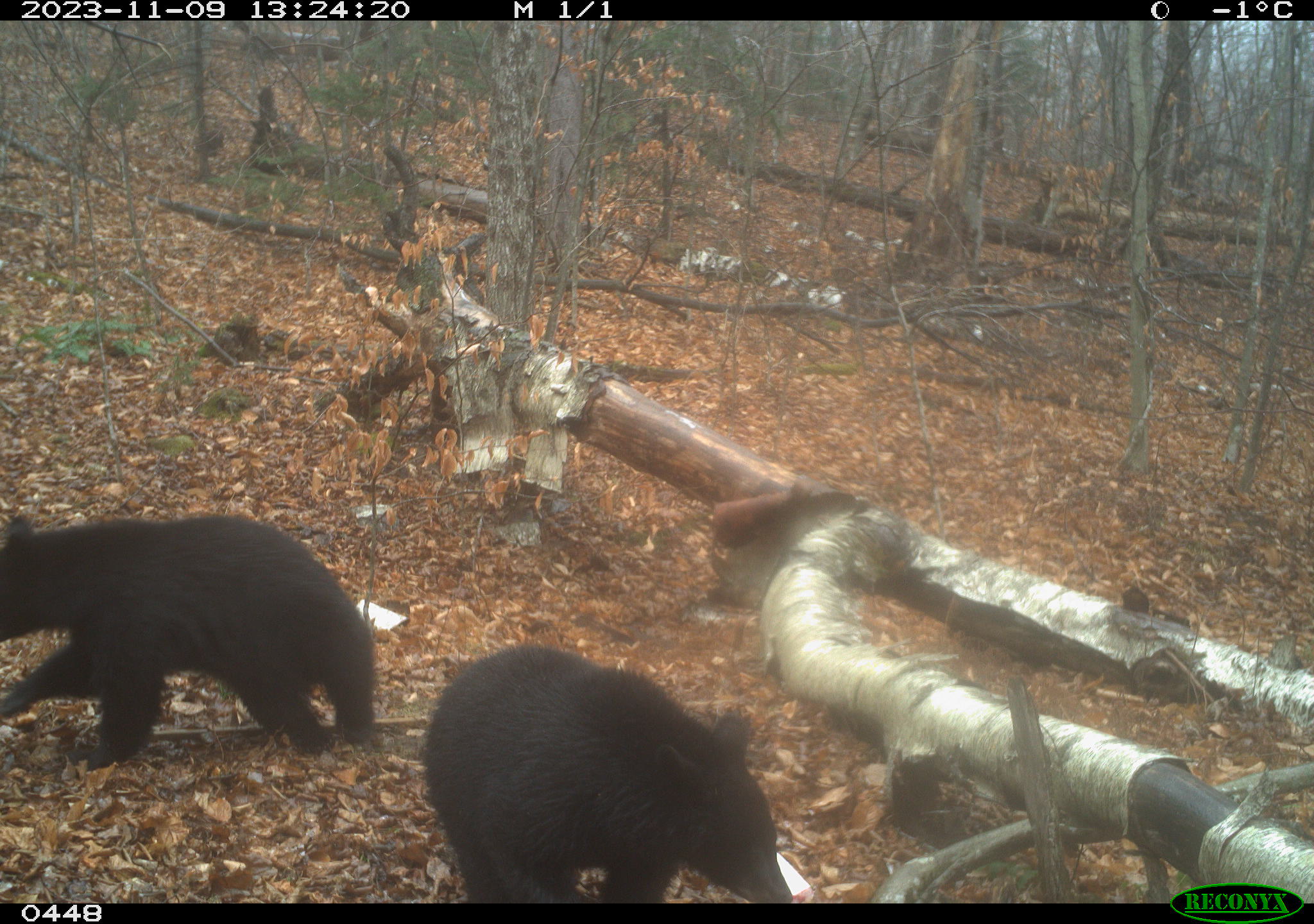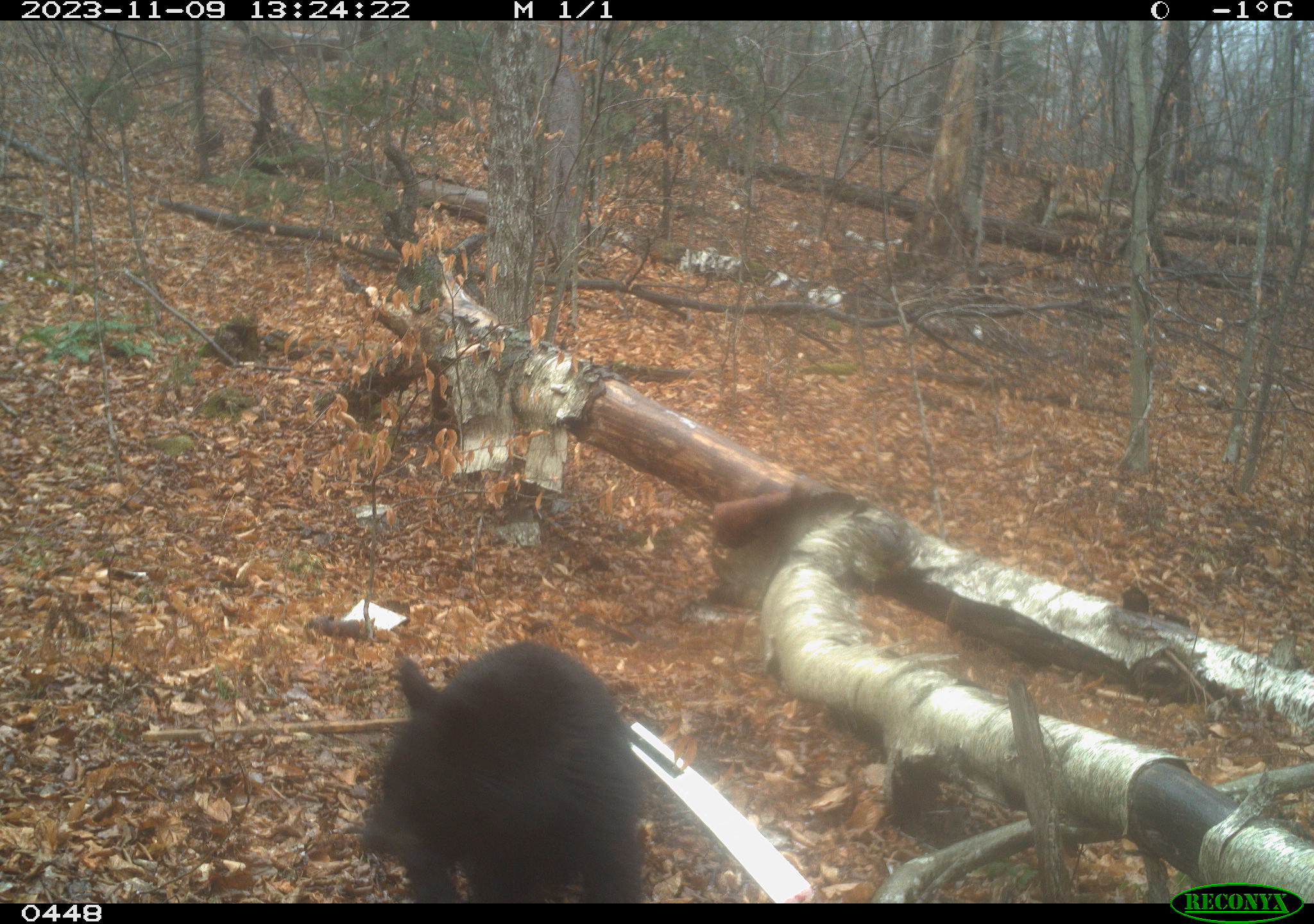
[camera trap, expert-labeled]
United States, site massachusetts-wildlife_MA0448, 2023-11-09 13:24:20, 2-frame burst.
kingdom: Animalia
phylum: Chordata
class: Mammalia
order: Carnivora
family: Ursidae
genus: Ursus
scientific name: Ursus americanus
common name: black bear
Black bear (Ursus americanus).